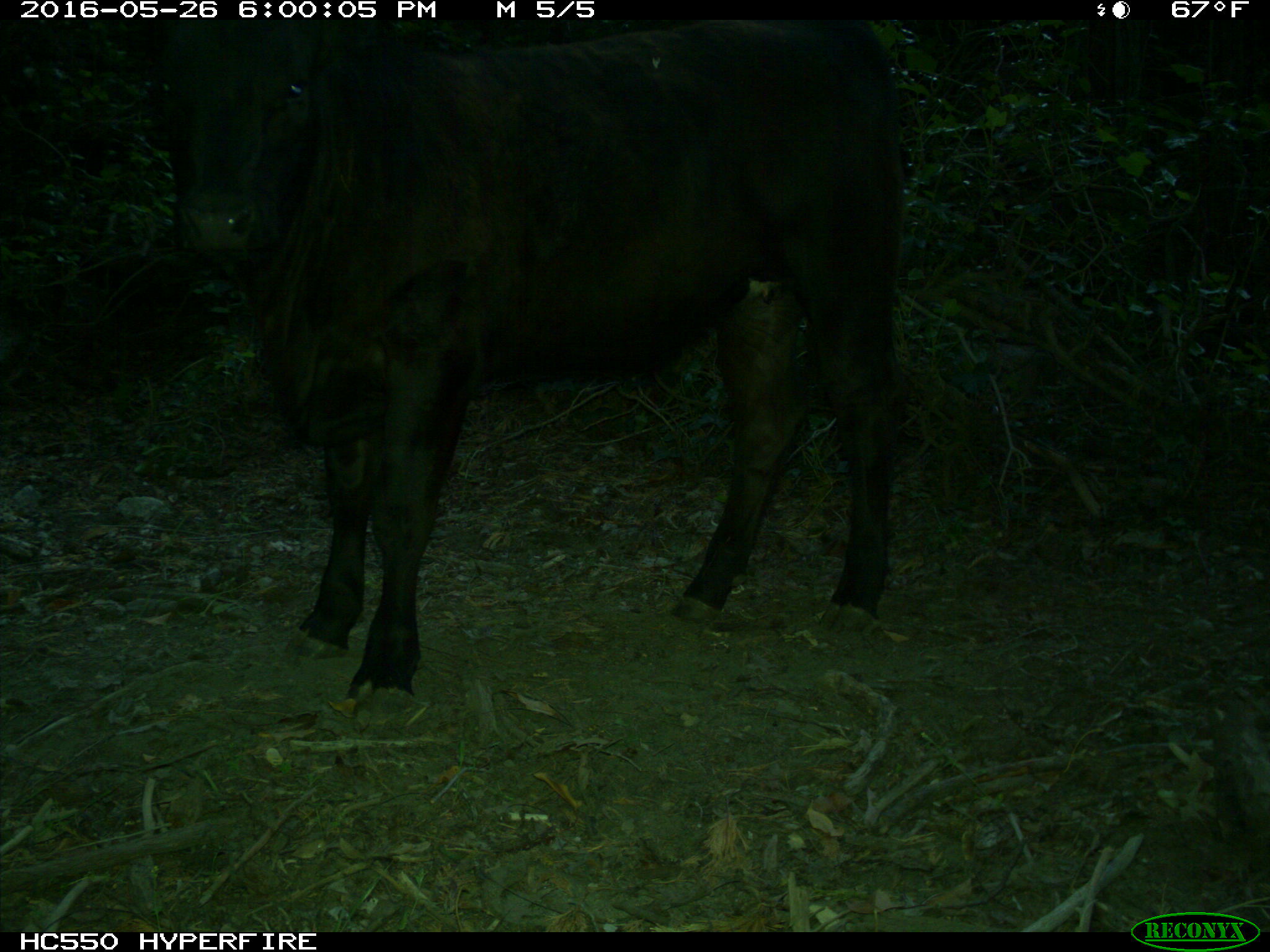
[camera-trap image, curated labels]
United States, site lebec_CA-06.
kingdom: Animalia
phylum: Chordata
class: Mammalia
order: Artiodactyla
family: Bovidae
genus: Bos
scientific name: Bos taurus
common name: domestic cow